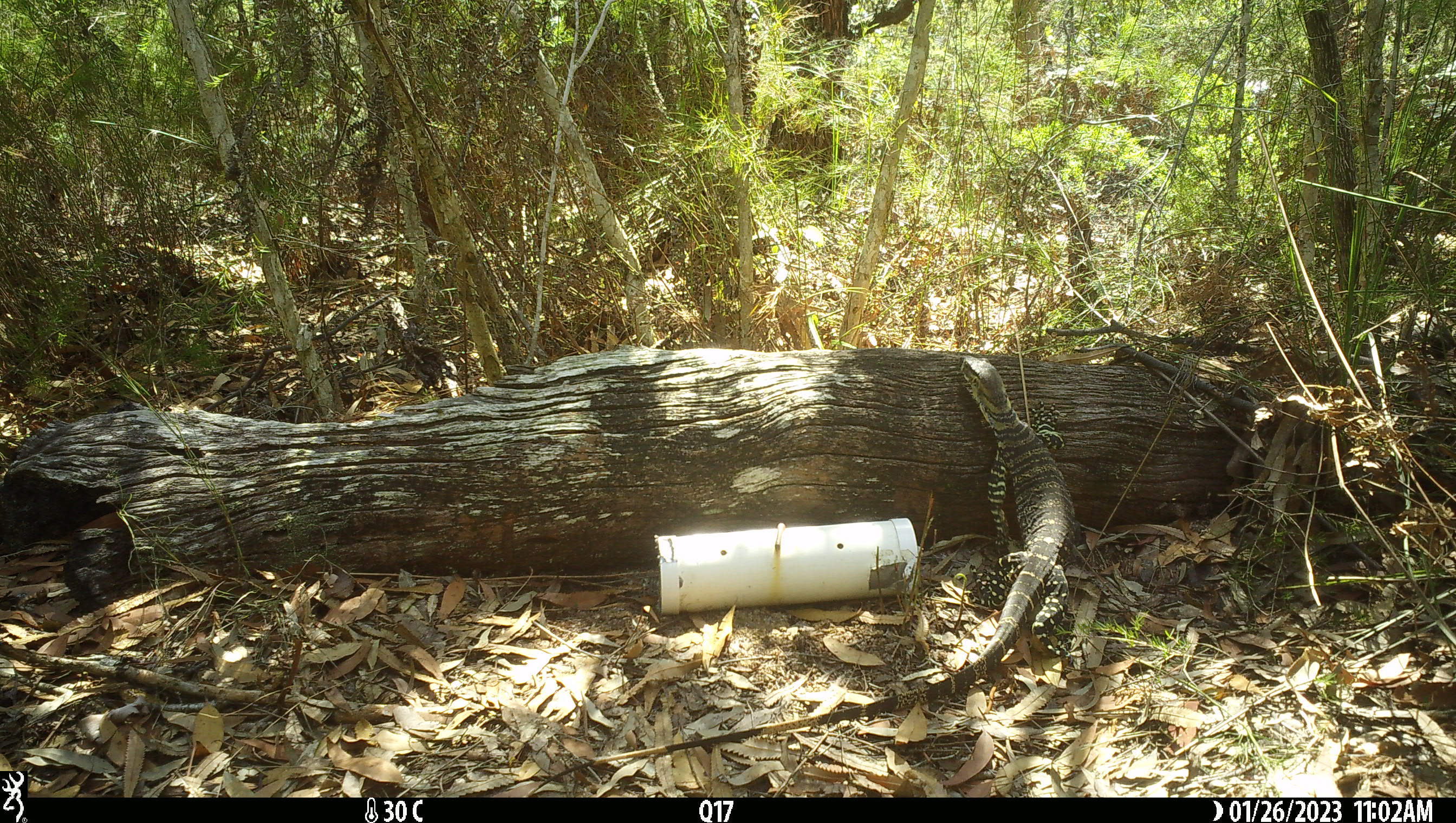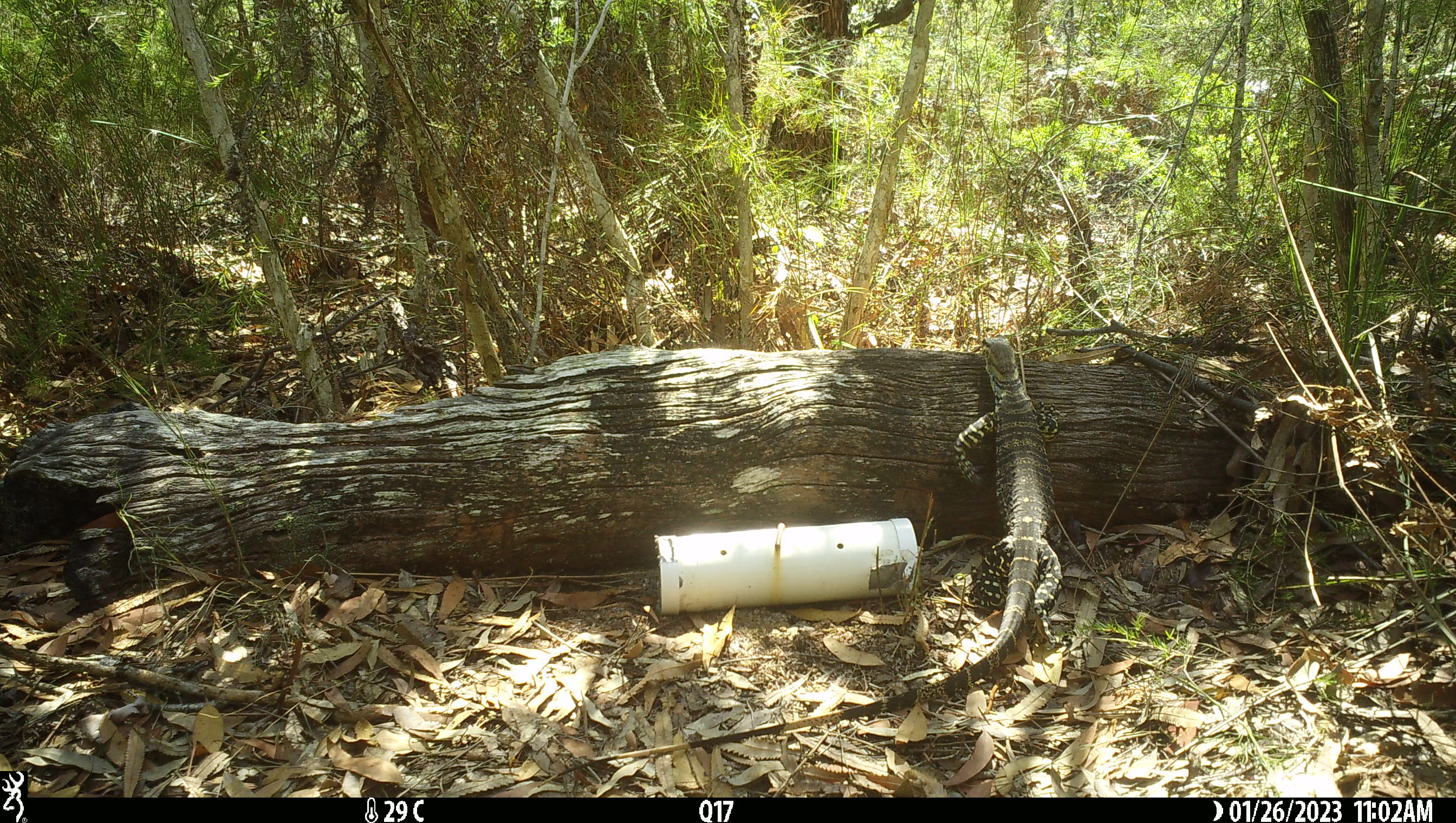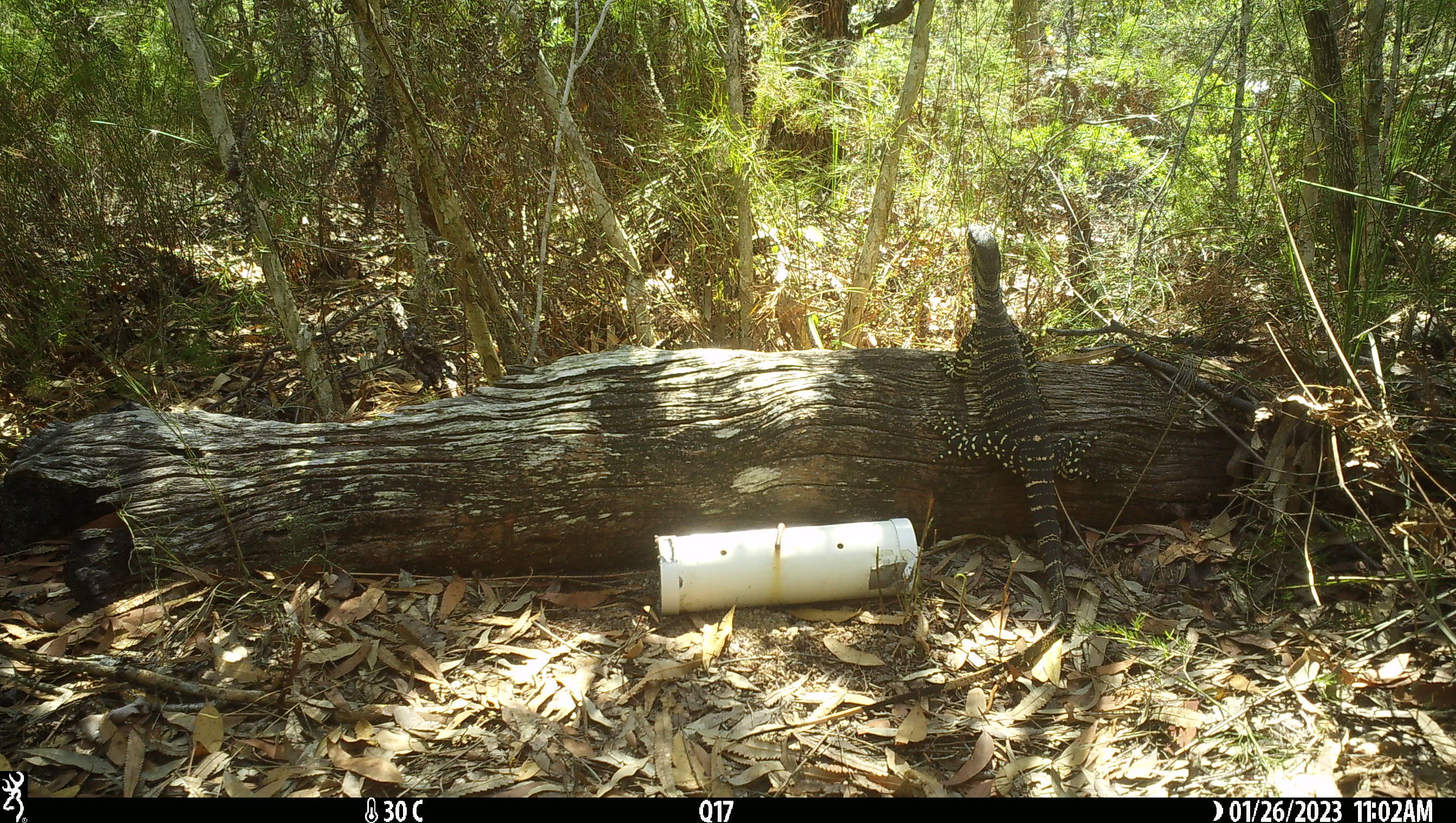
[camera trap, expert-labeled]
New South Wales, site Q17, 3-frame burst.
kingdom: Animalia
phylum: Chordata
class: Reptilia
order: Squamata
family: Varanidae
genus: Varanus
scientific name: Varanus varius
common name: lace monitor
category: goanna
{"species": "goanna (lace monitor) (Varanus varius)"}